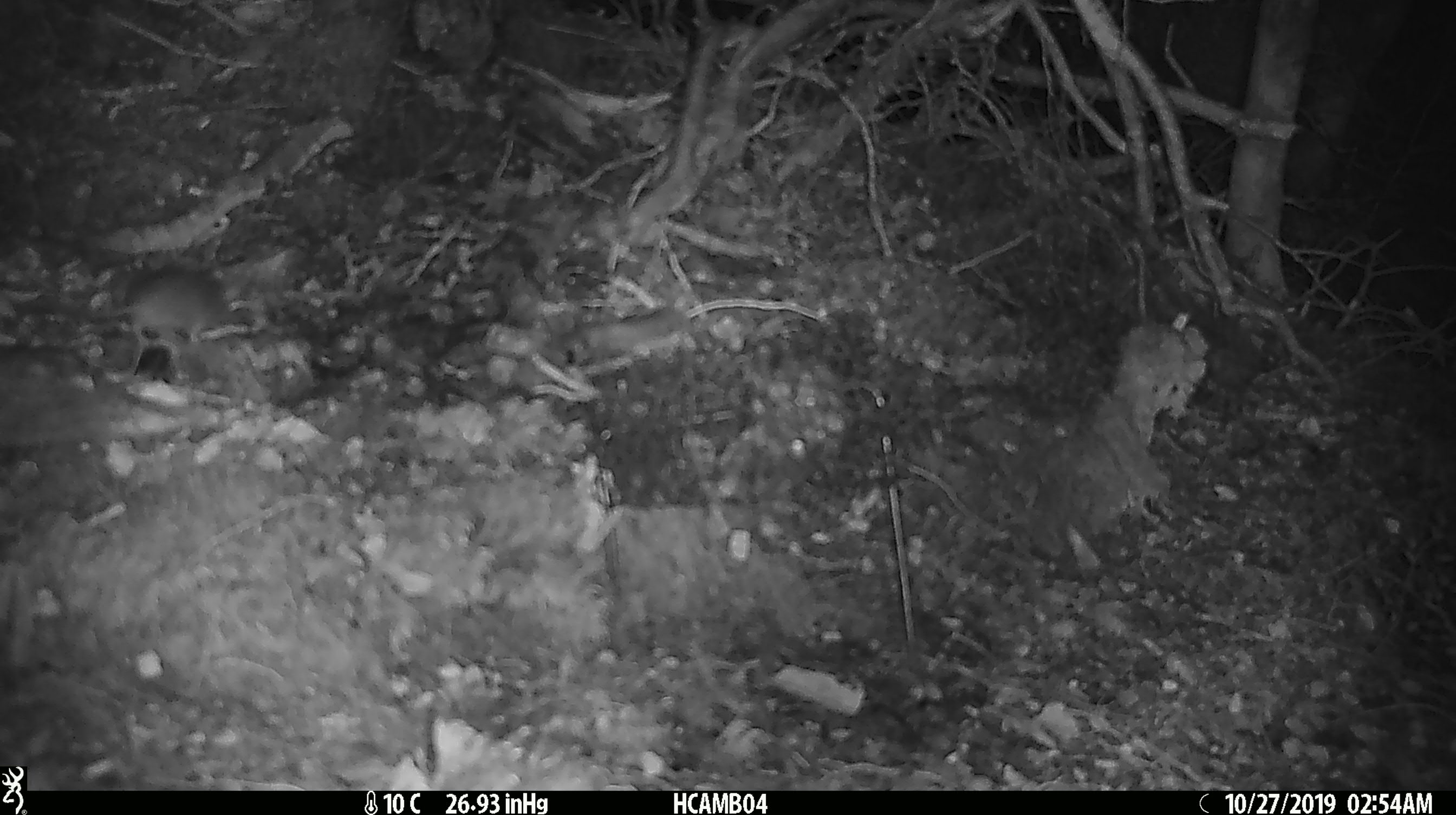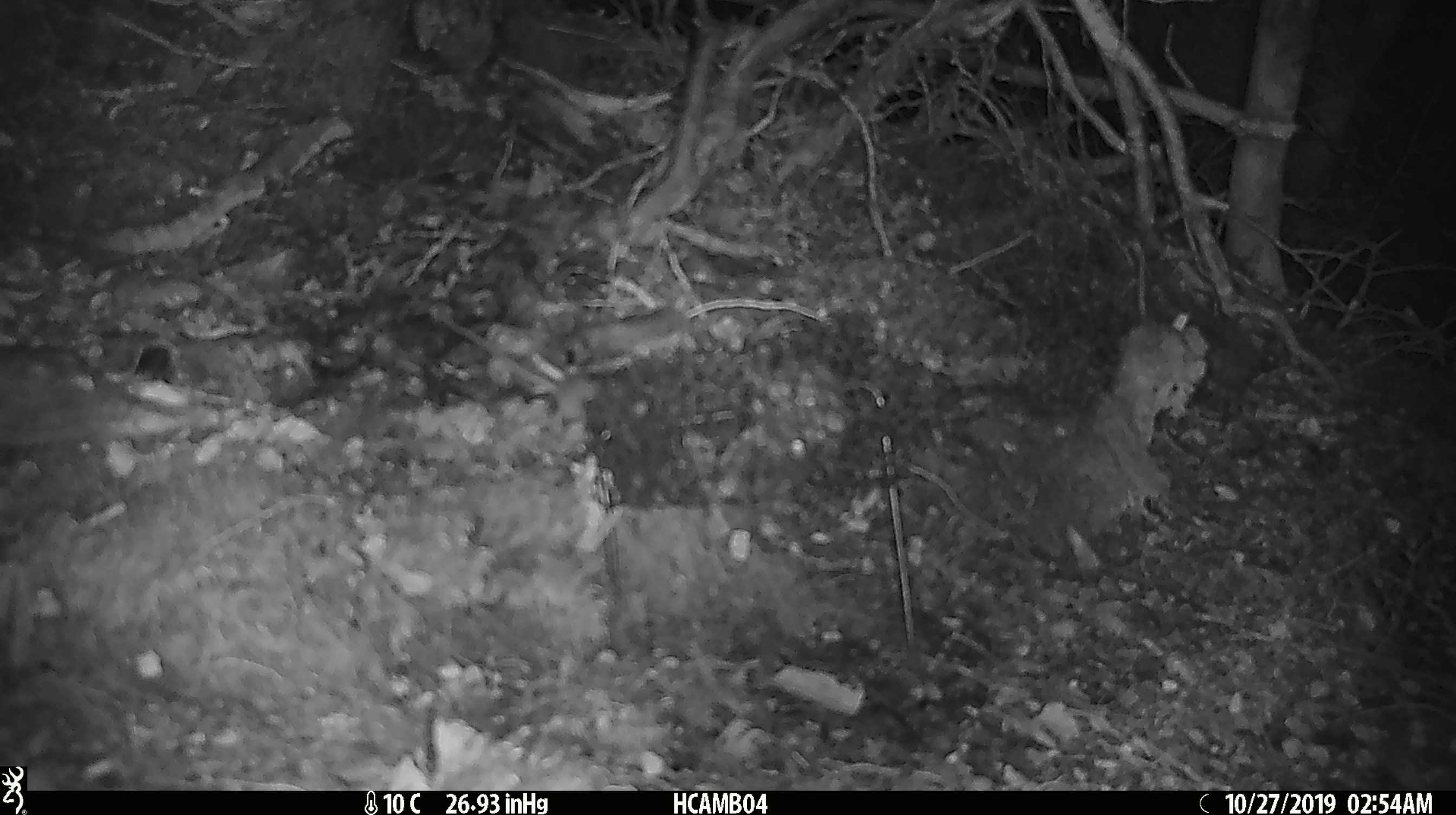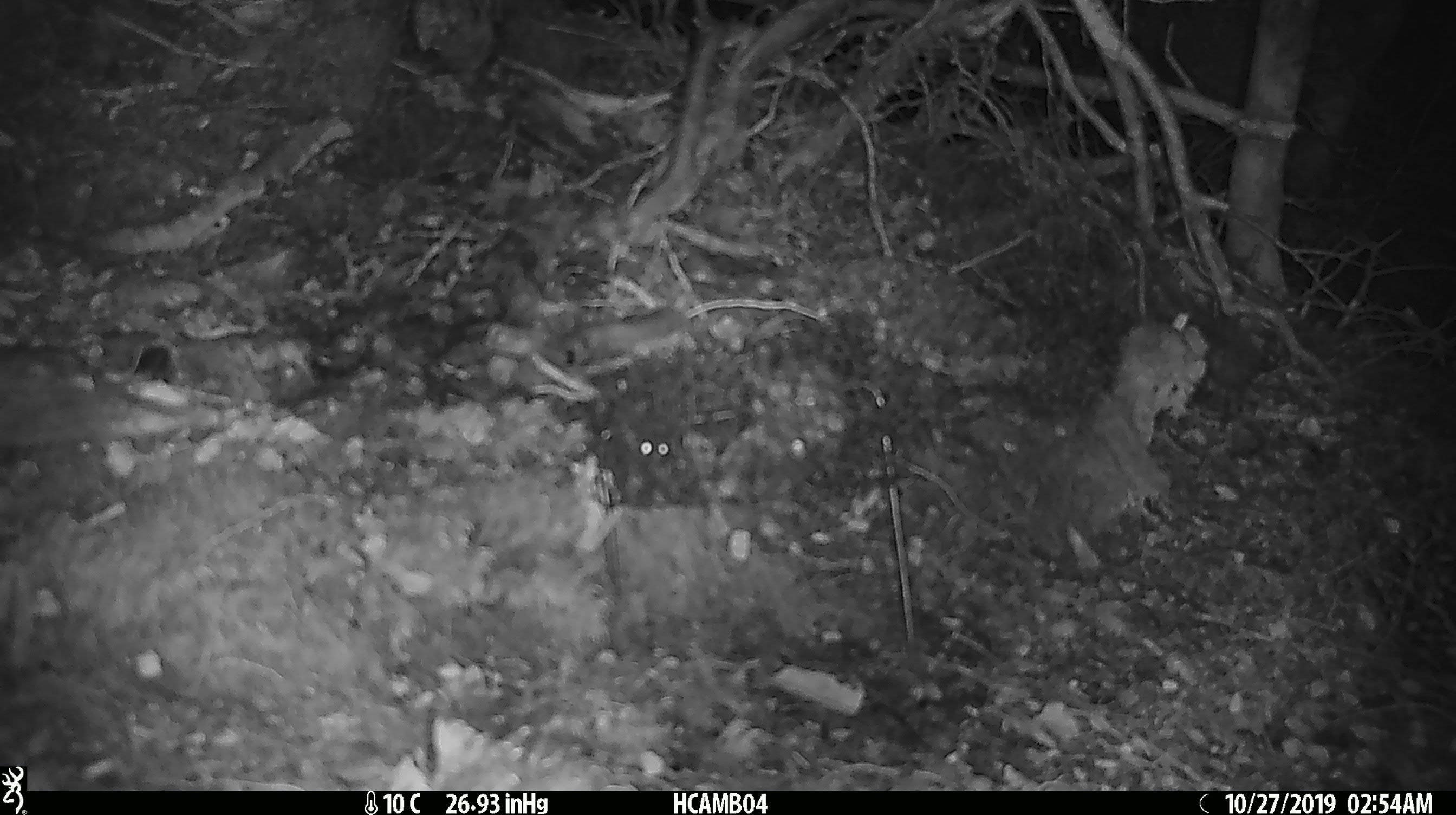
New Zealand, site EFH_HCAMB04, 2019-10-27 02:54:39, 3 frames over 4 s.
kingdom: Animalia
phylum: Chordata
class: Mammalia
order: Rodentia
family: Muridae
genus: Mus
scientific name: Mus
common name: mouse